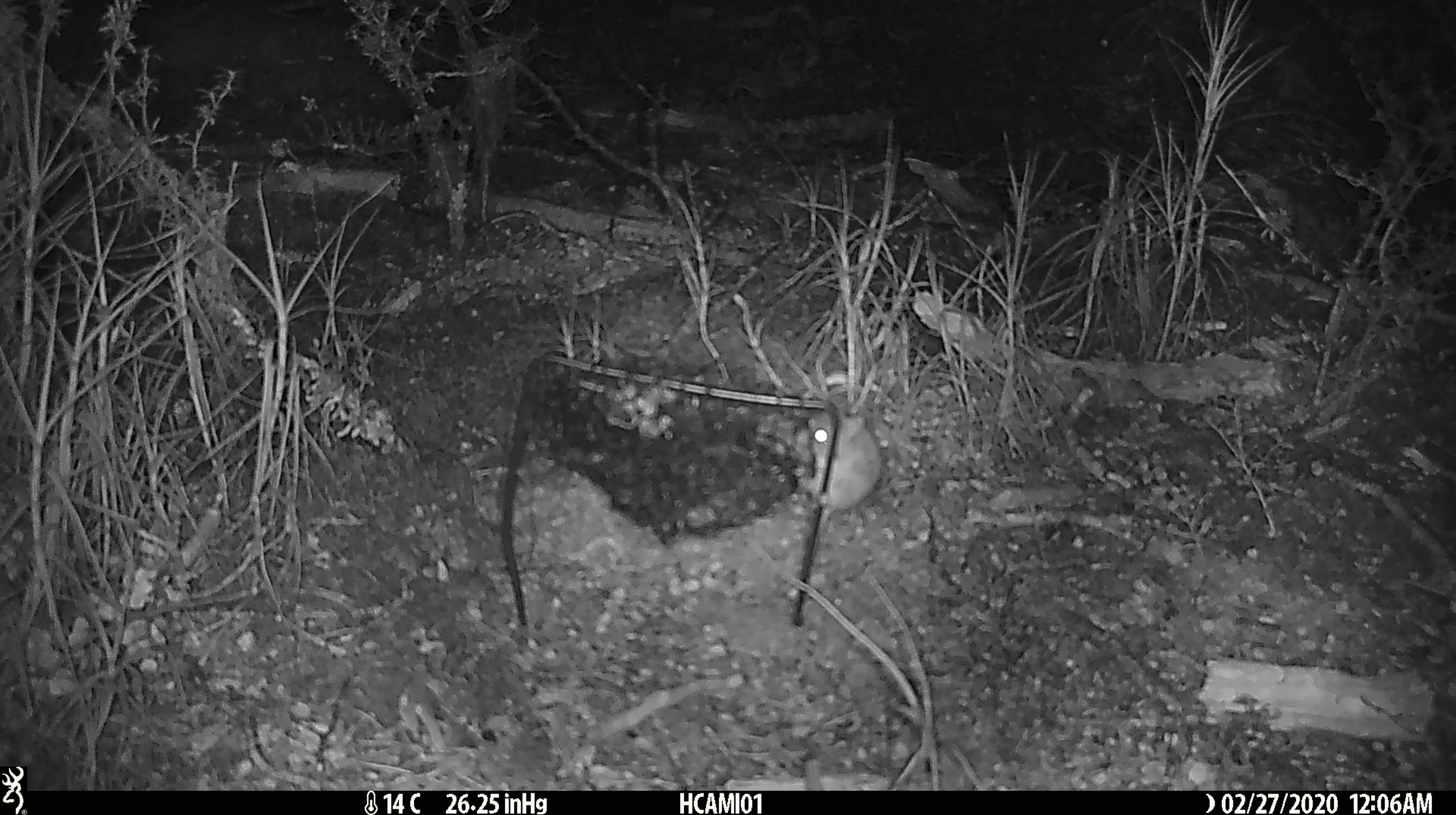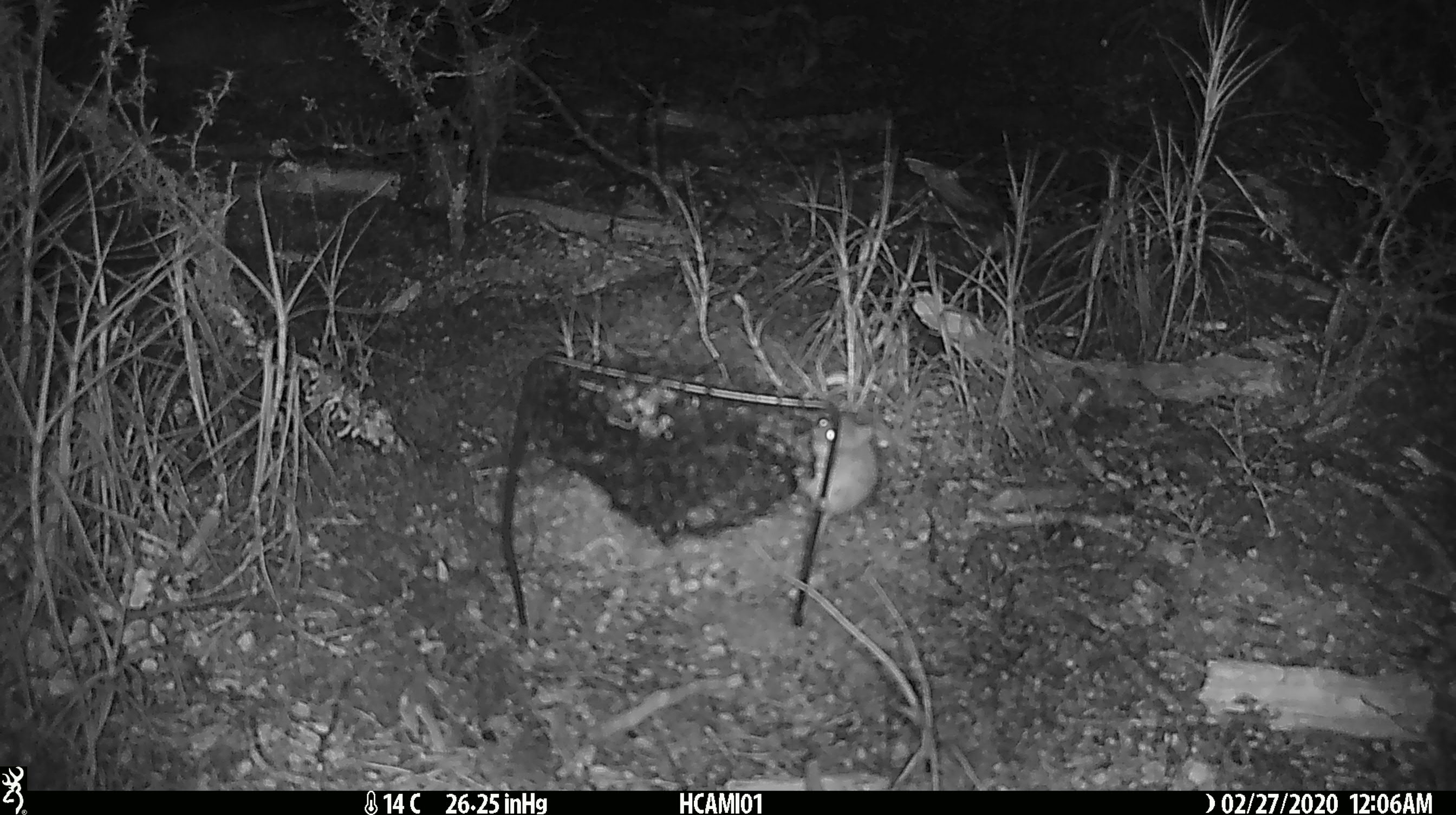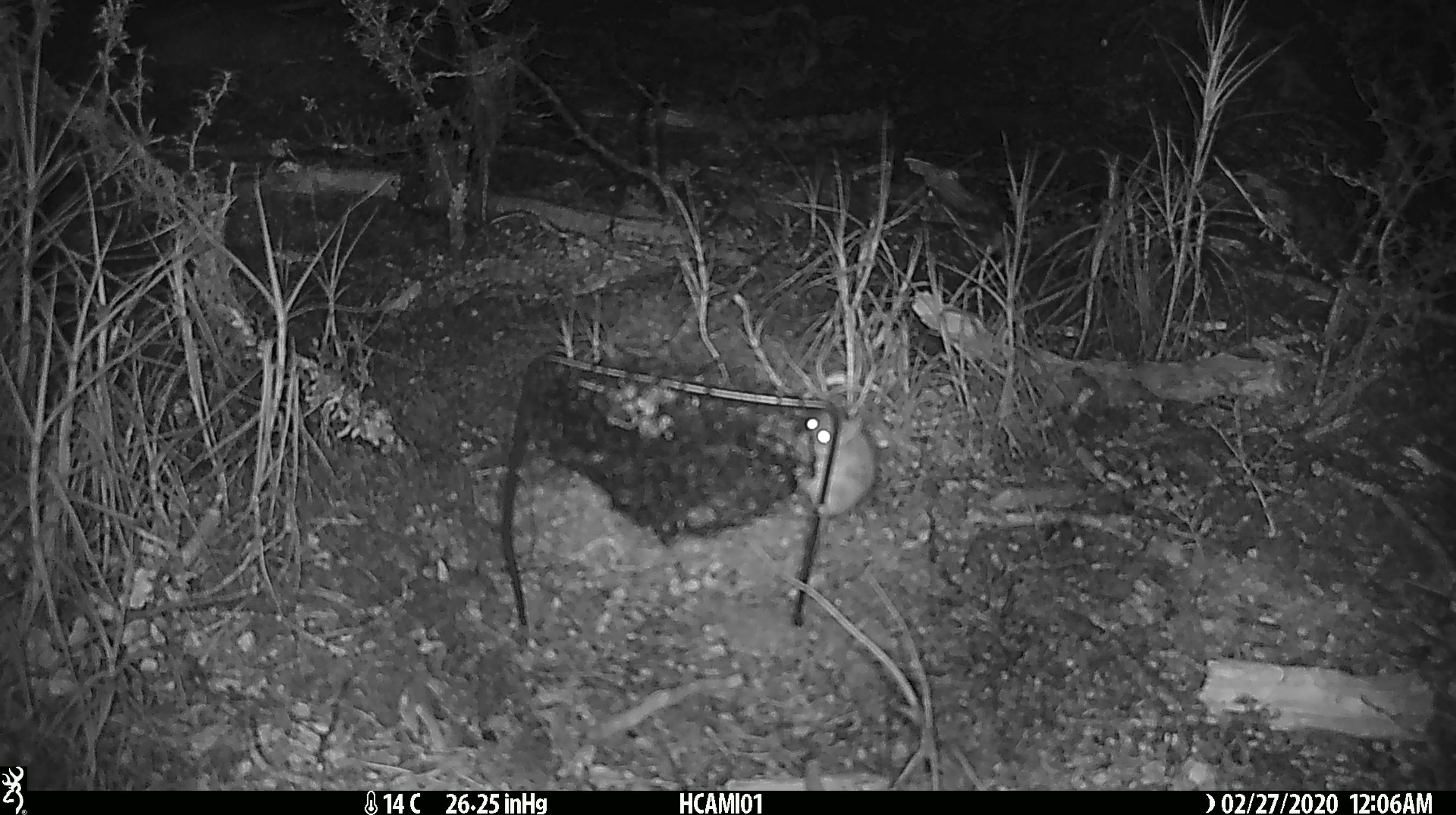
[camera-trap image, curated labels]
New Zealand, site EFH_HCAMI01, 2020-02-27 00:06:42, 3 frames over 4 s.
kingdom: Animalia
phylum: Chordata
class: Mammalia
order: Rodentia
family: Muridae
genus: Mus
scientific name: Mus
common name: mouse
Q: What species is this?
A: Mouse (Mus).